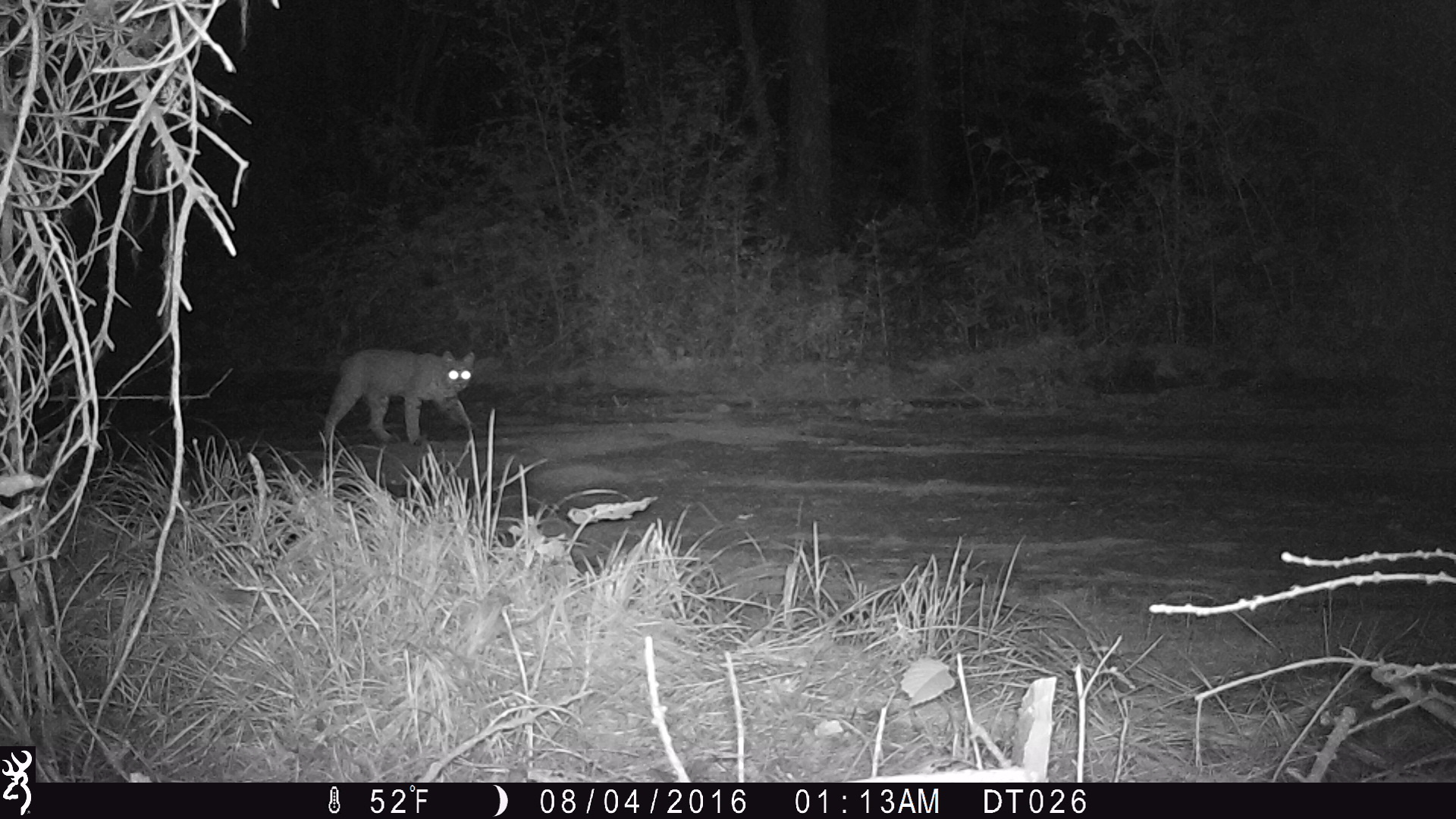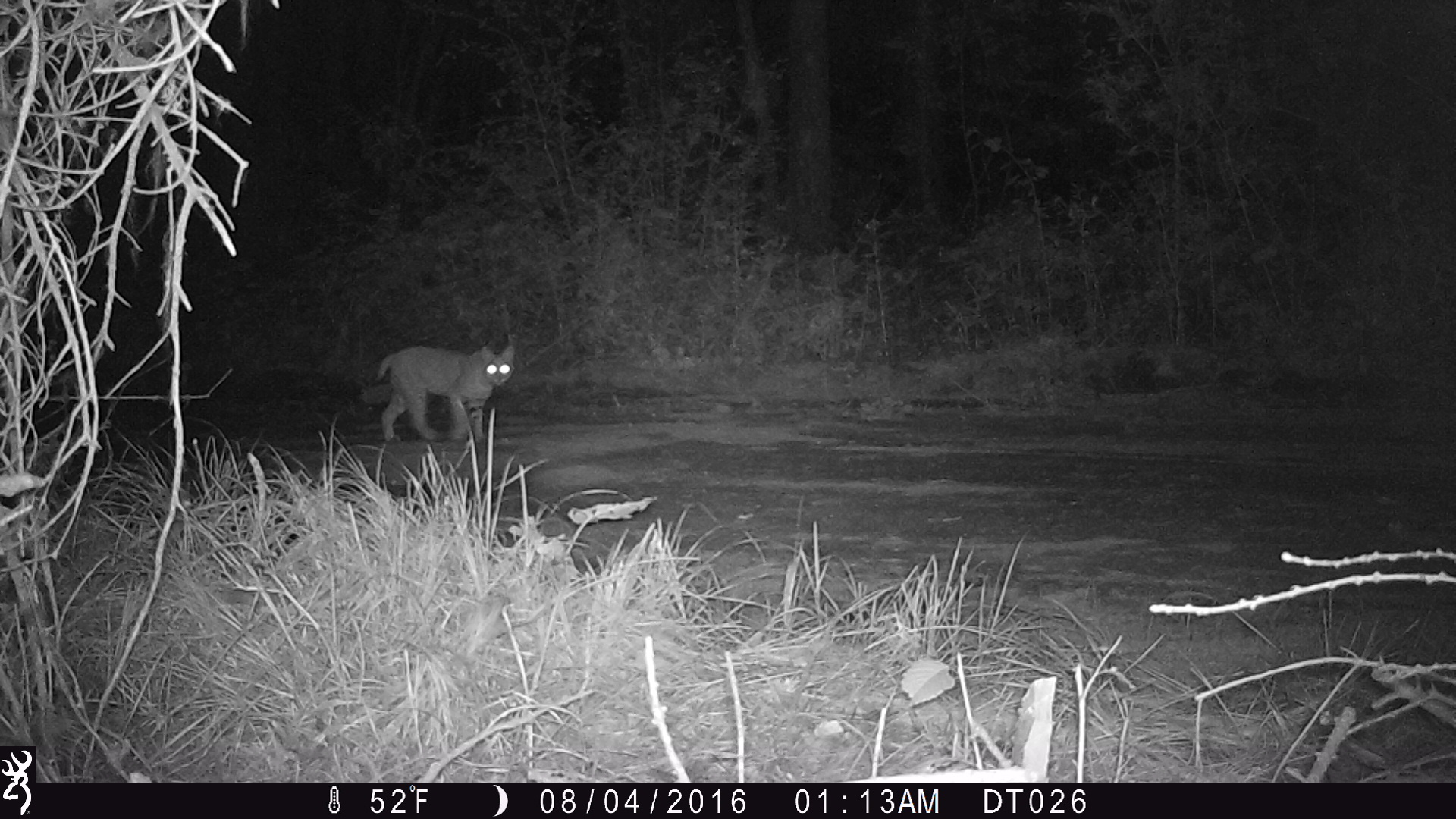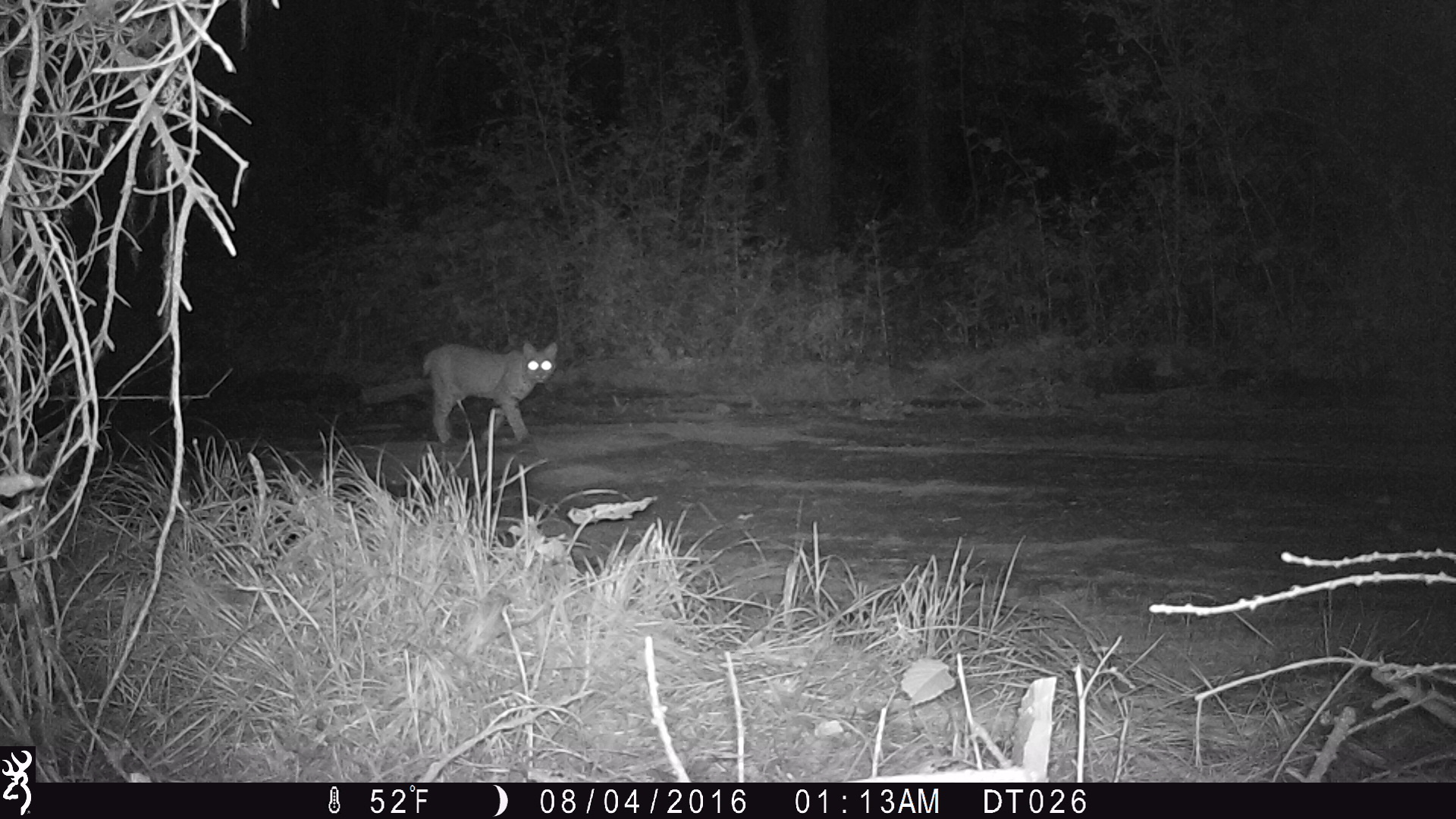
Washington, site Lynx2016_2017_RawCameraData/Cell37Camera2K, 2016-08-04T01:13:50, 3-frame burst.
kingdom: Animalia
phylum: Chordata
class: Mammalia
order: Carnivora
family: Felidae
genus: Lynx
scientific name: Lynx rufus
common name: bobcat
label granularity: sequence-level